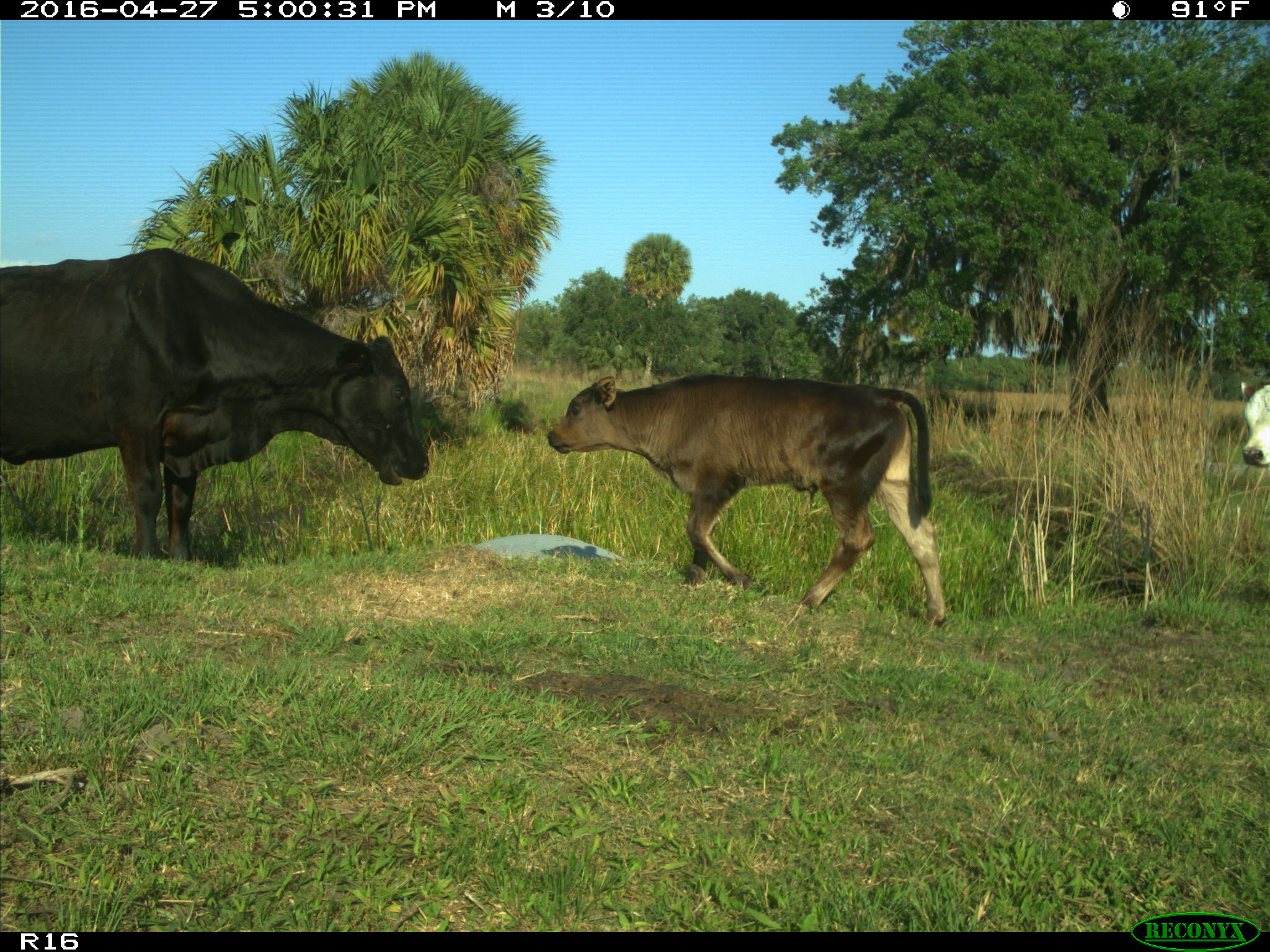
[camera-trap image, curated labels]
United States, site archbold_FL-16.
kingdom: Animalia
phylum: Chordata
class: Mammalia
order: Artiodactyla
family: Bovidae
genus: Bos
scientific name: Bos taurus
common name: domestic cow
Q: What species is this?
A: Bos taurus (domestic cow).